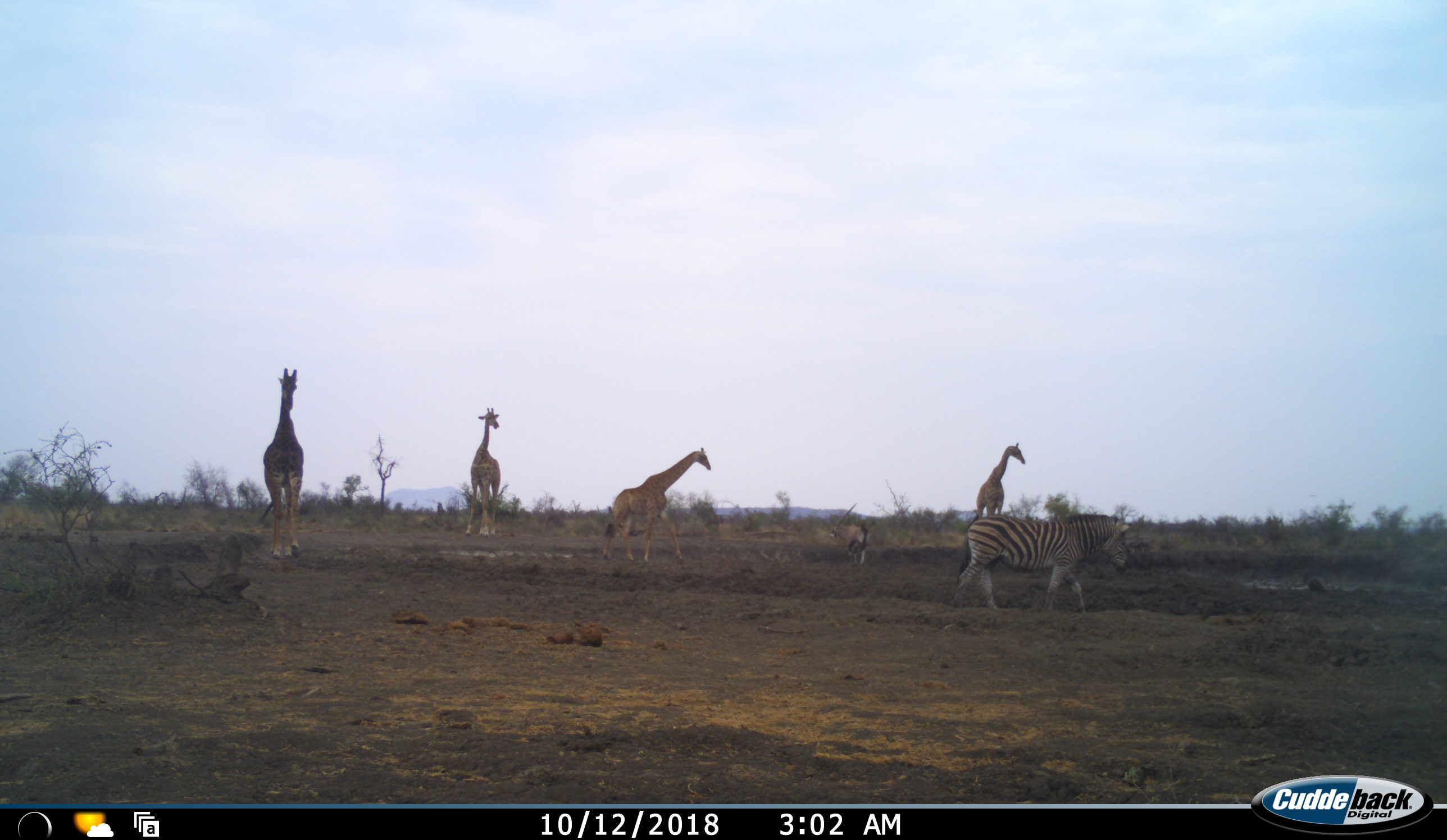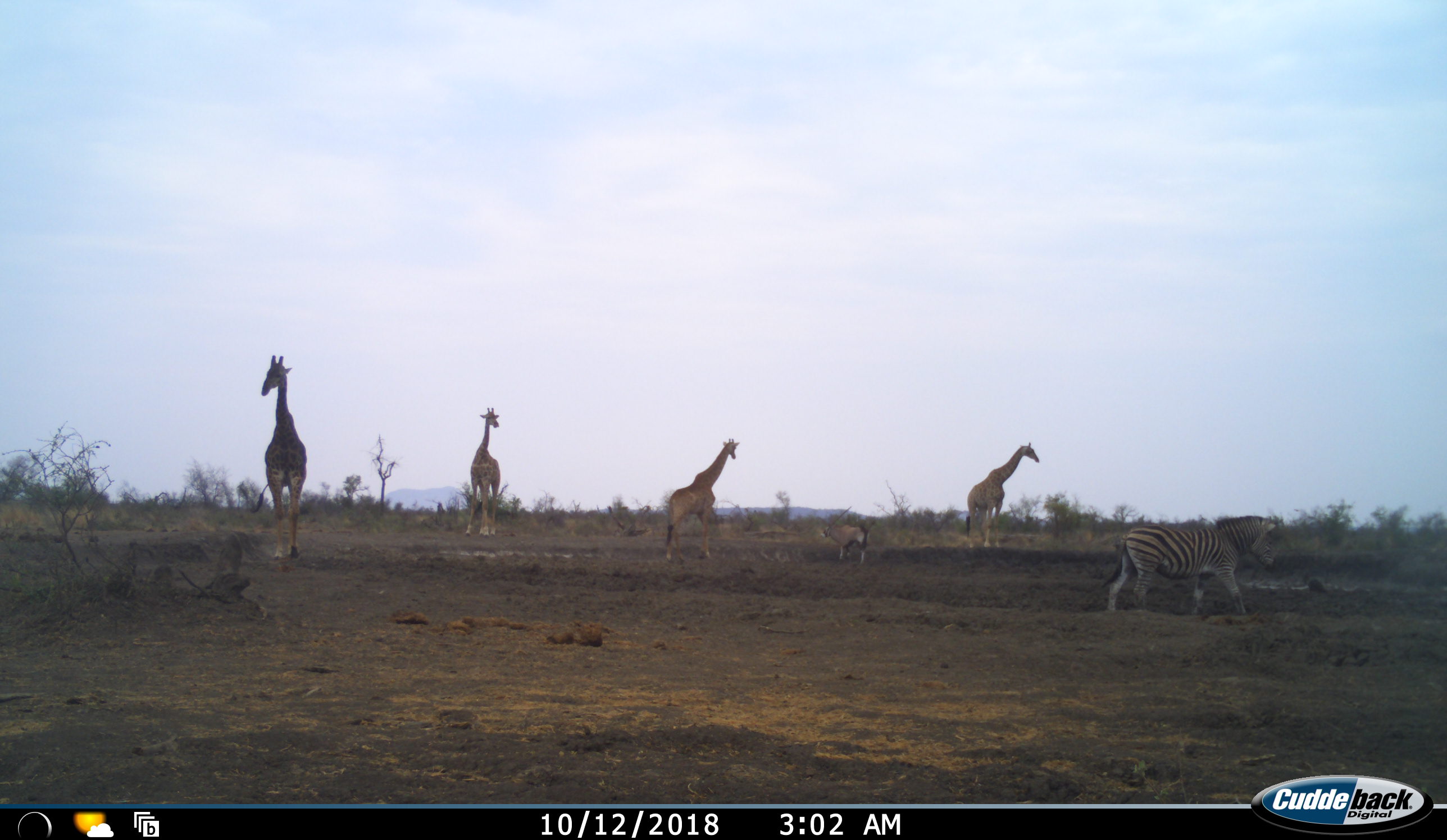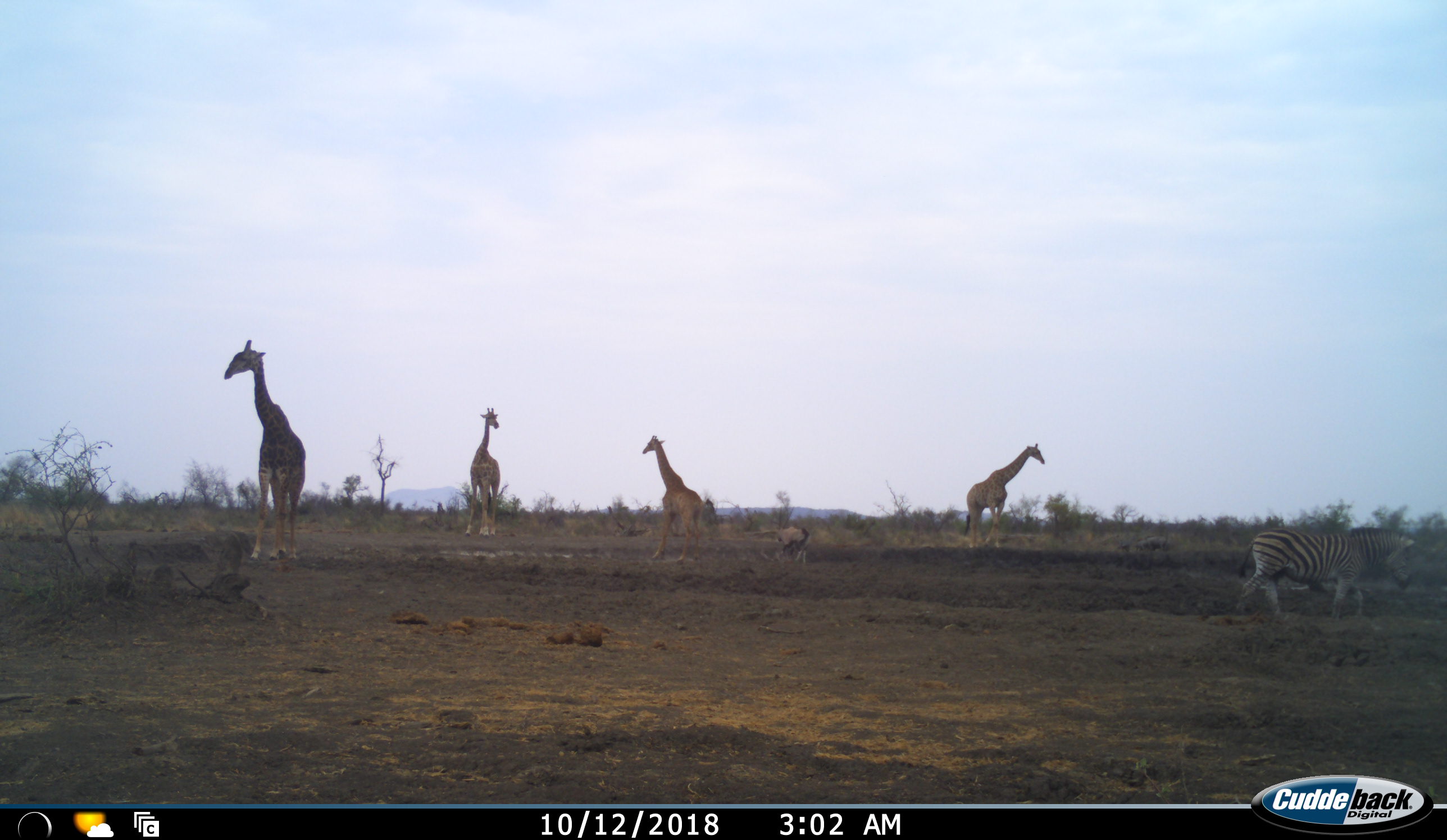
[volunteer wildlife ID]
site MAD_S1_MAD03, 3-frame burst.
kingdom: Animalia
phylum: Chordata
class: Mammalia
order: Artiodactyla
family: Bovidae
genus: Oryx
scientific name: Oryx gazella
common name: gemsbok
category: oryx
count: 1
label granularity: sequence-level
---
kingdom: Animalia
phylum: Chordata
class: Mammalia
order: Artiodactyla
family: Giraffidae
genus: Giraffa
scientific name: Giraffa camelopardalis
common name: giraffe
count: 4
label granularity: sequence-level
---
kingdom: Animalia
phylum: Chordata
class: Mammalia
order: Perissodactyla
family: Equidae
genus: Equus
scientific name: Equus quagga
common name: plains zebra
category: zebraplains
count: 1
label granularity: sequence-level